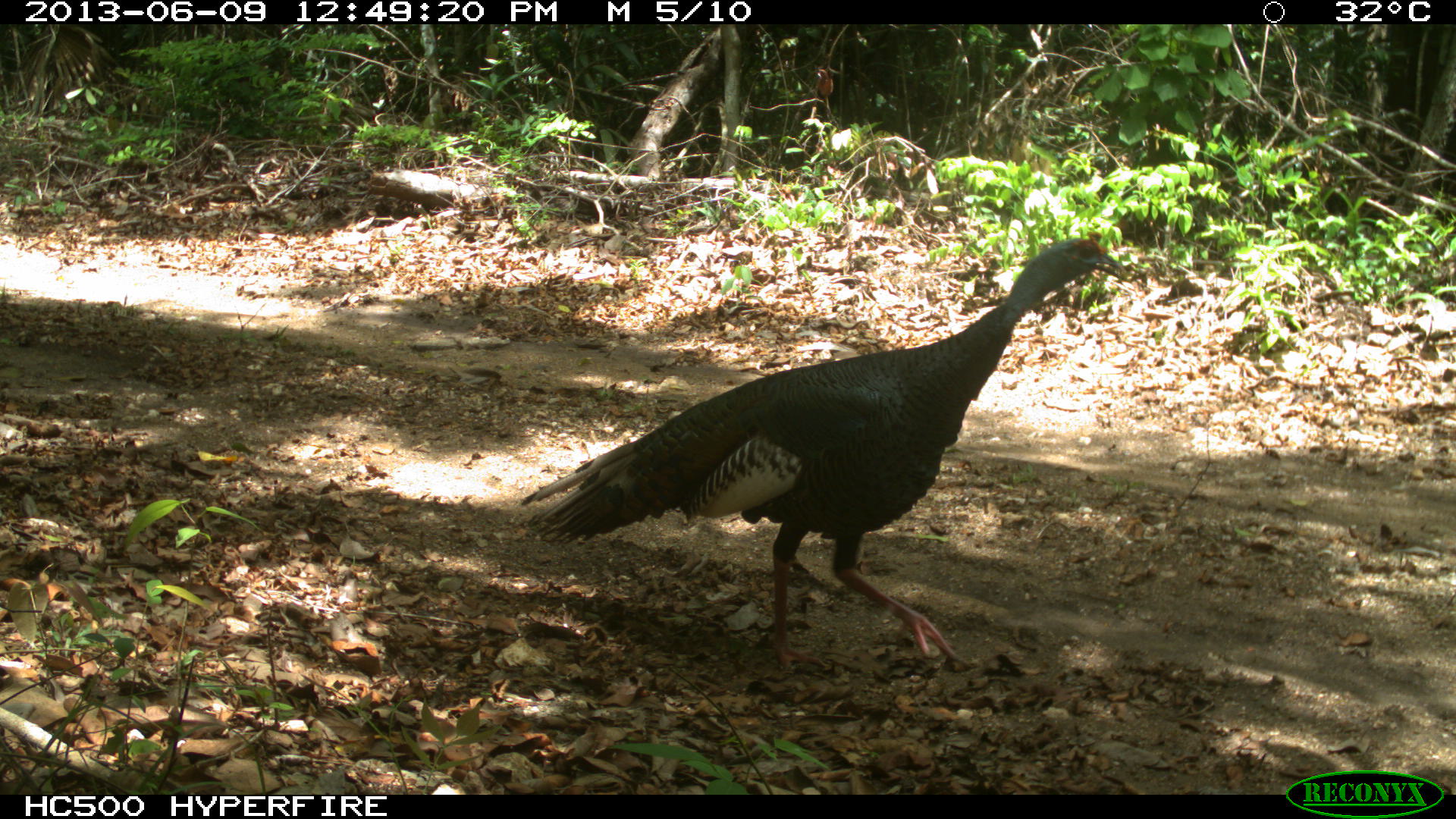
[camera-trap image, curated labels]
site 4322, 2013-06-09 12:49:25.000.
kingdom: Animalia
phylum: Chordata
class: Aves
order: Galliformes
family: Phasianidae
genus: Meleagris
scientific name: Meleagris ocellata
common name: ocellated turkey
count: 1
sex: male